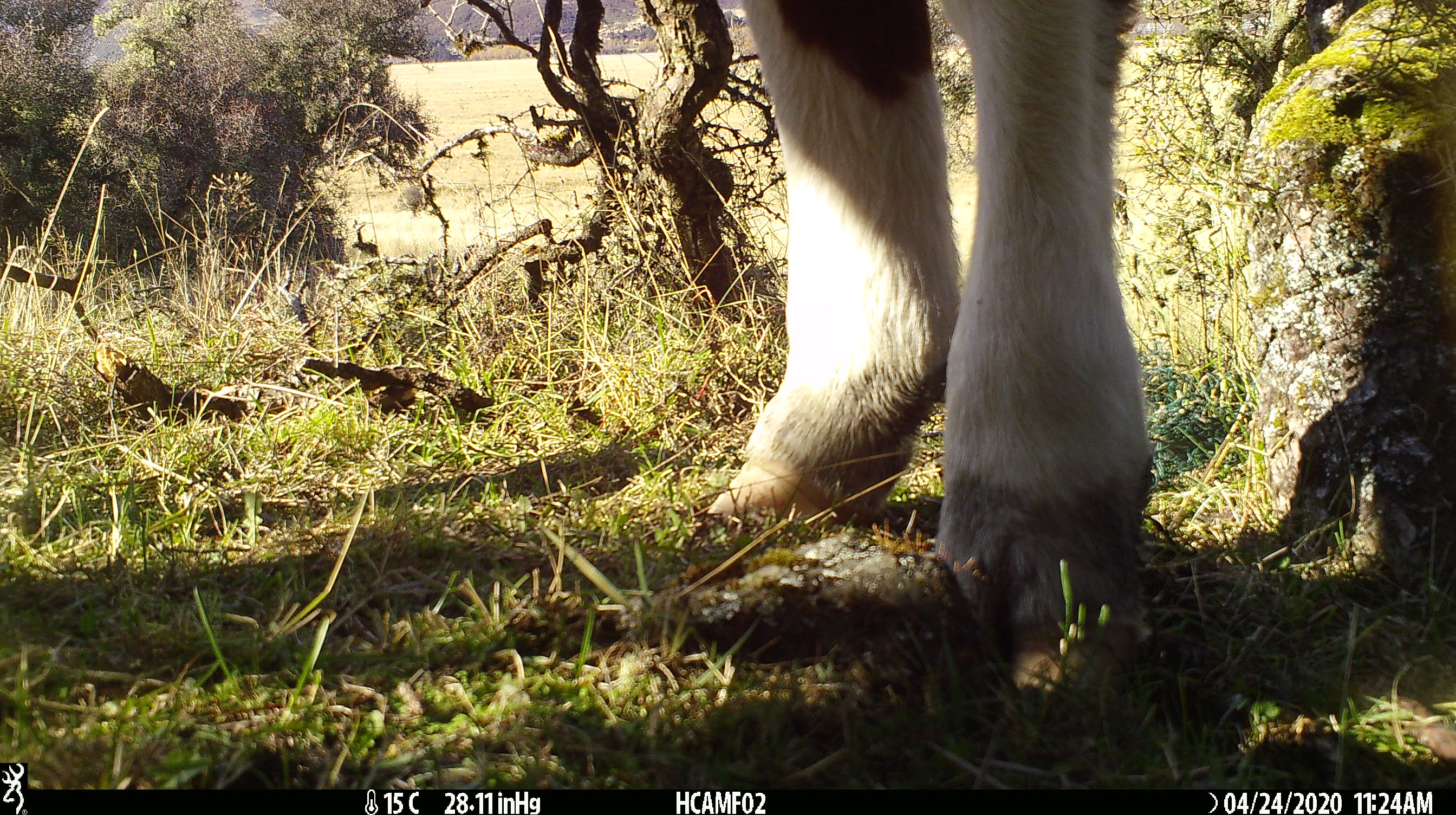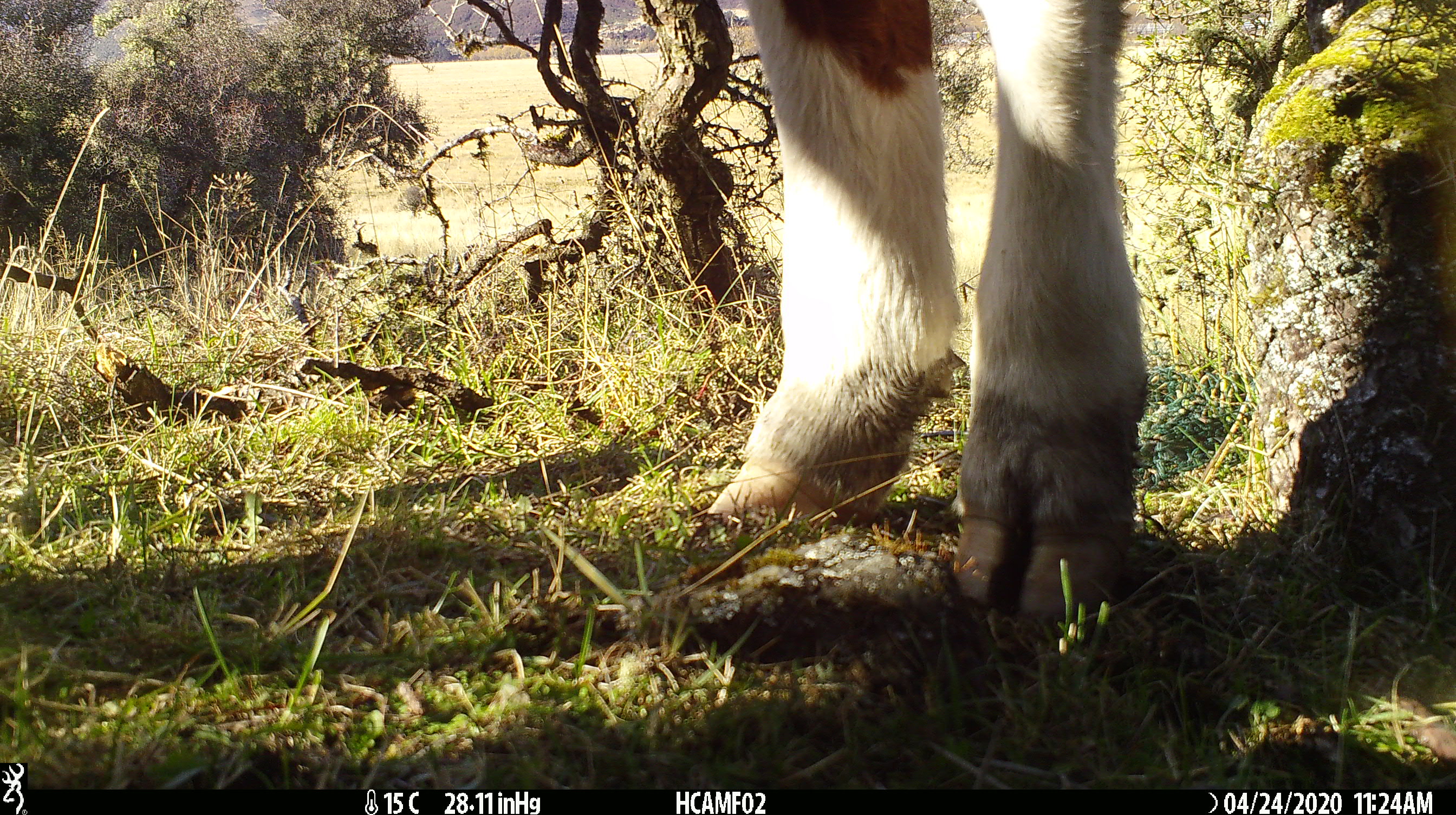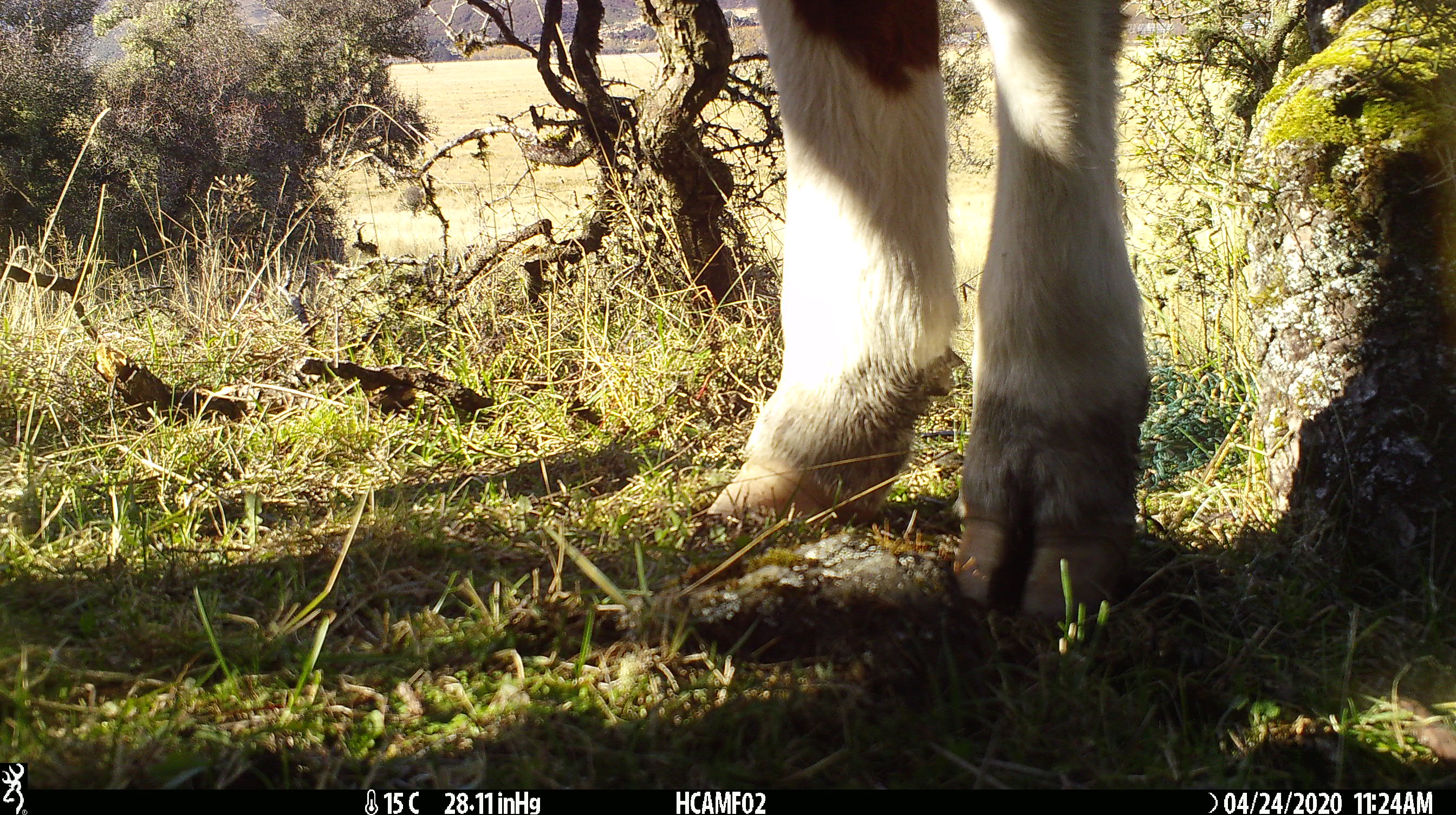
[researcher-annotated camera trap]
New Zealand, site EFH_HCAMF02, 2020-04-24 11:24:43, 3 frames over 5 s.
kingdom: Animalia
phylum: Chordata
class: Mammalia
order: Artiodactyla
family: Bovidae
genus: Bos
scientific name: Bos taurus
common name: domestic cow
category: cow